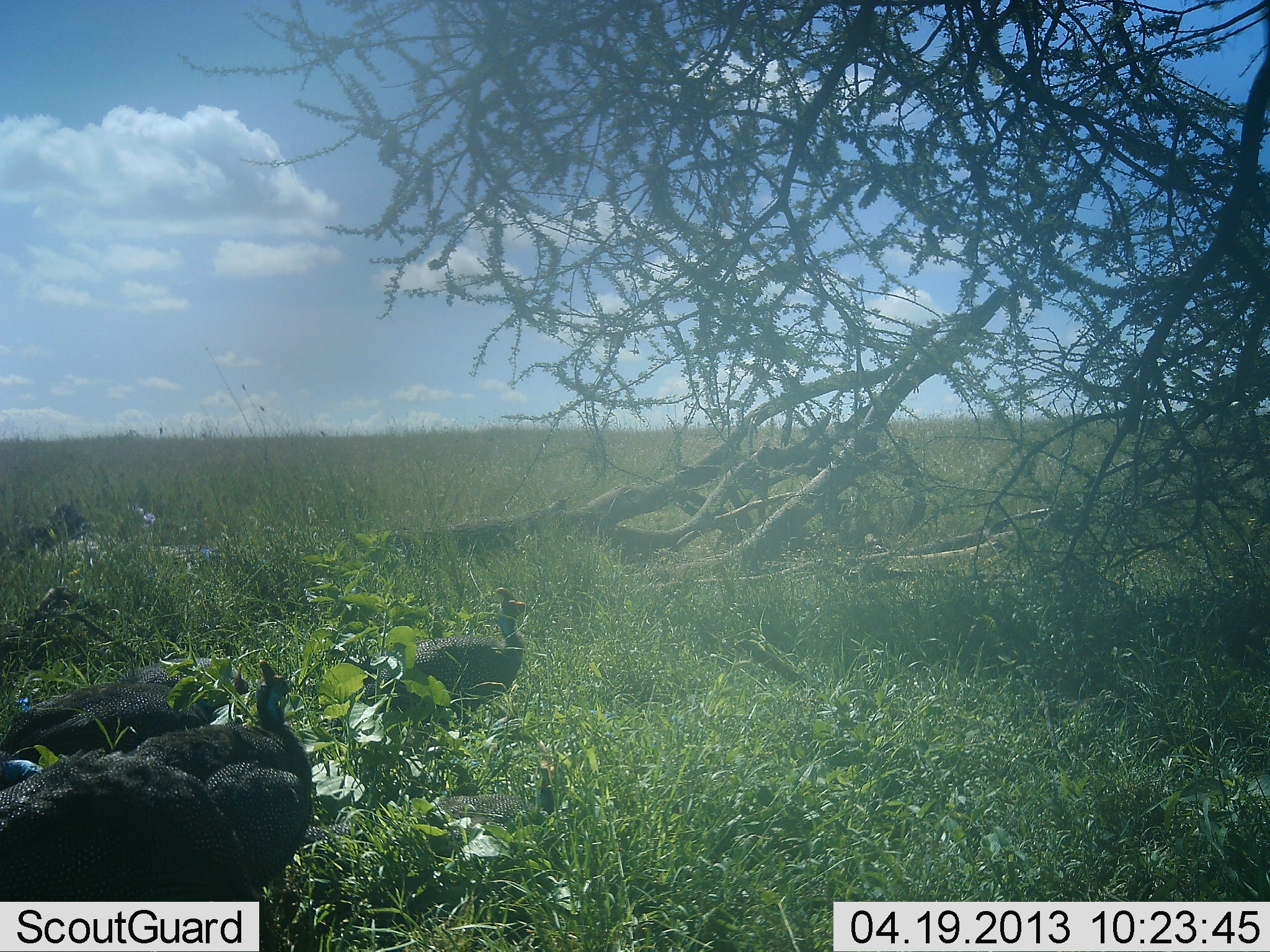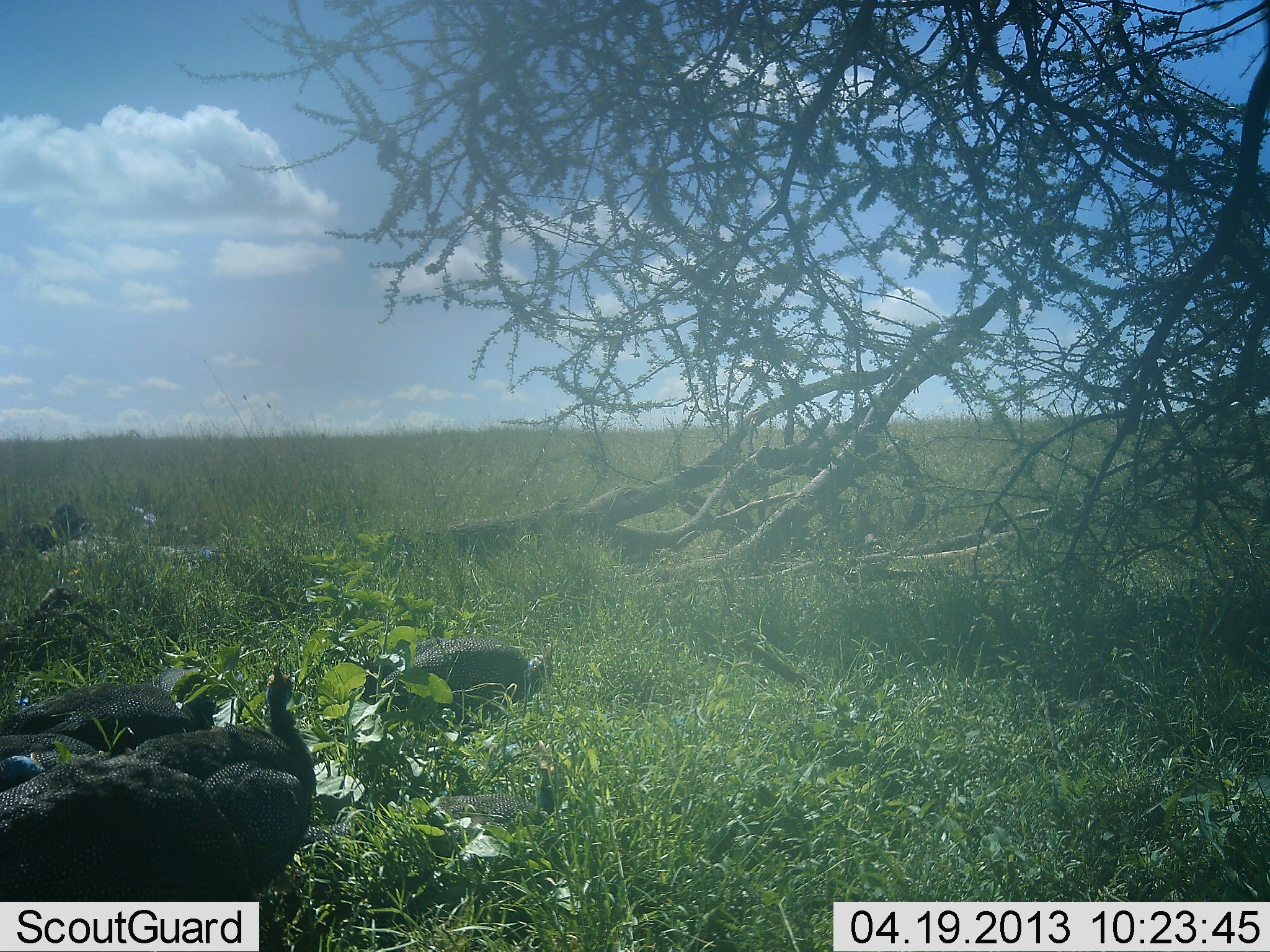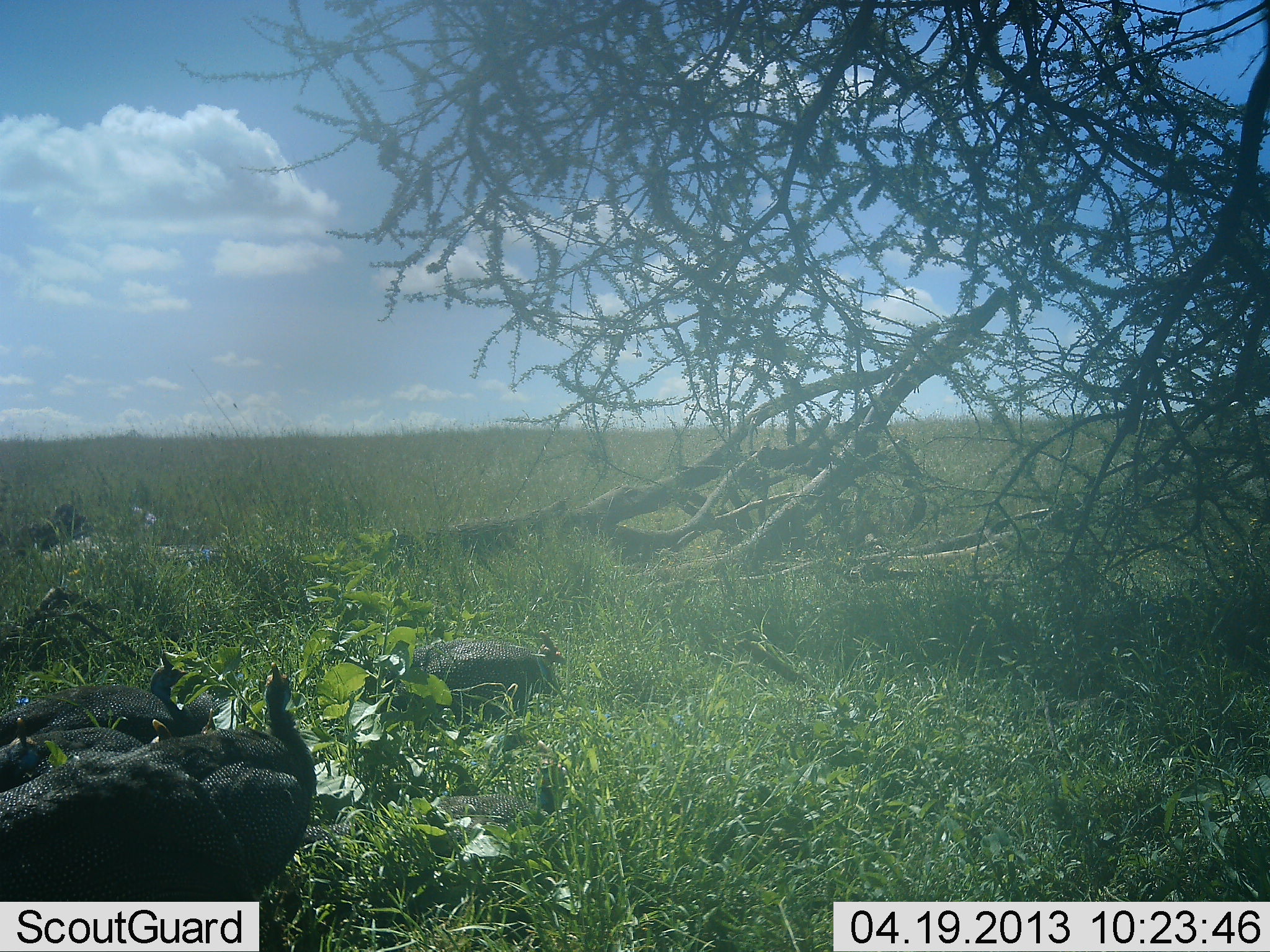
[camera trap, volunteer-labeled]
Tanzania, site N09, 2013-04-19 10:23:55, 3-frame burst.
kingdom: Animalia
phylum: Chordata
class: Aves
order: Galliformes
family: Numididae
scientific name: Numididae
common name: guinea fowl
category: guineafowl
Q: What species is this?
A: Guineafowl (guinea fowl) (Numididae).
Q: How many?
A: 5.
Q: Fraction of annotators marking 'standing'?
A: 30%.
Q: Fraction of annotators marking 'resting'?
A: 17%.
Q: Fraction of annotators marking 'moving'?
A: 13%.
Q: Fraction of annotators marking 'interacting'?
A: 4%.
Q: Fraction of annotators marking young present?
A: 0%.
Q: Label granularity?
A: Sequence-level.